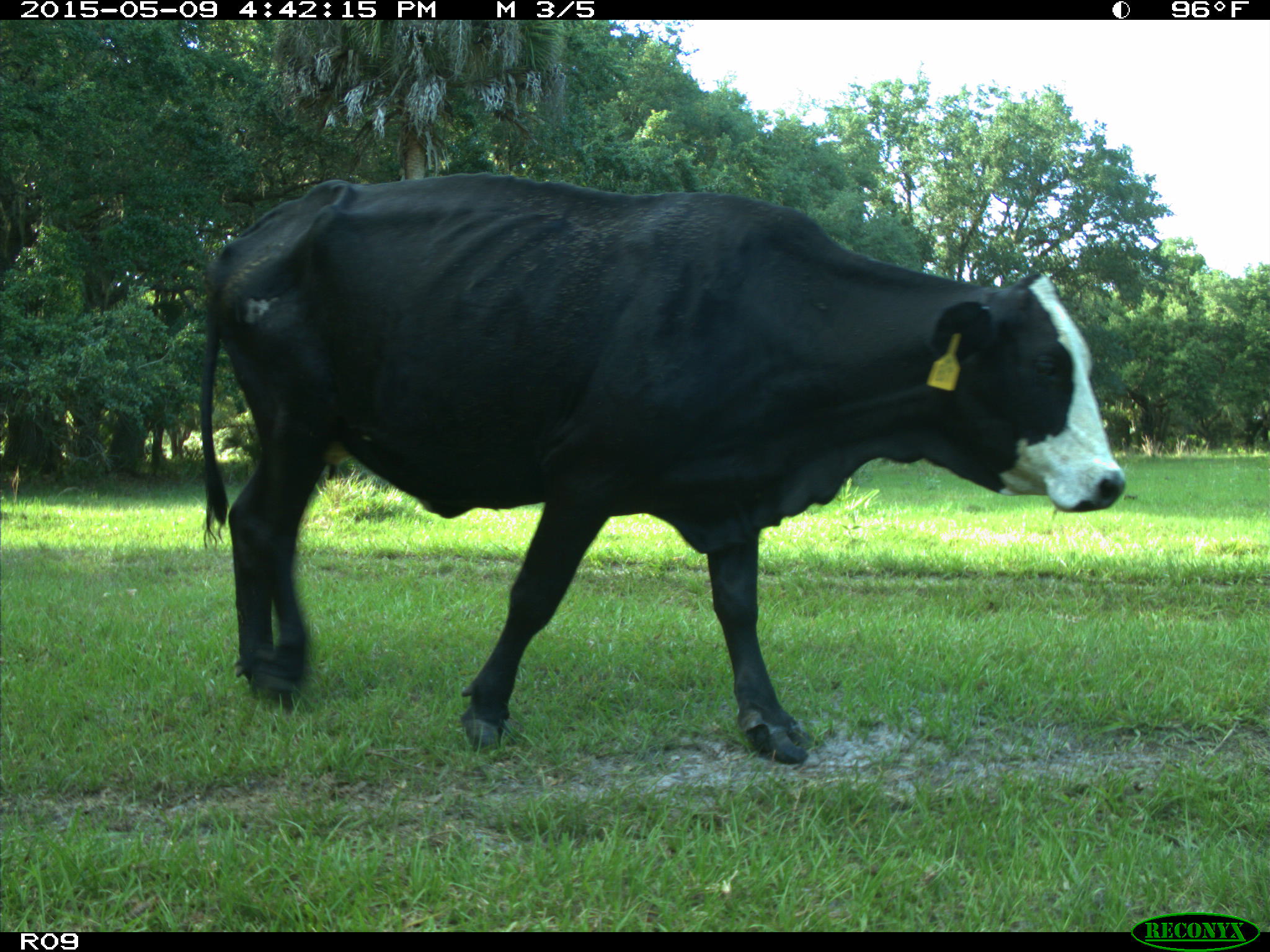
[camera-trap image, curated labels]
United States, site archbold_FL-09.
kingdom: Animalia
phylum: Chordata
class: Mammalia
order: Artiodactyla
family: Bovidae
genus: Bos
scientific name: Bos taurus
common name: domestic cow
Bos taurus (domestic cow).